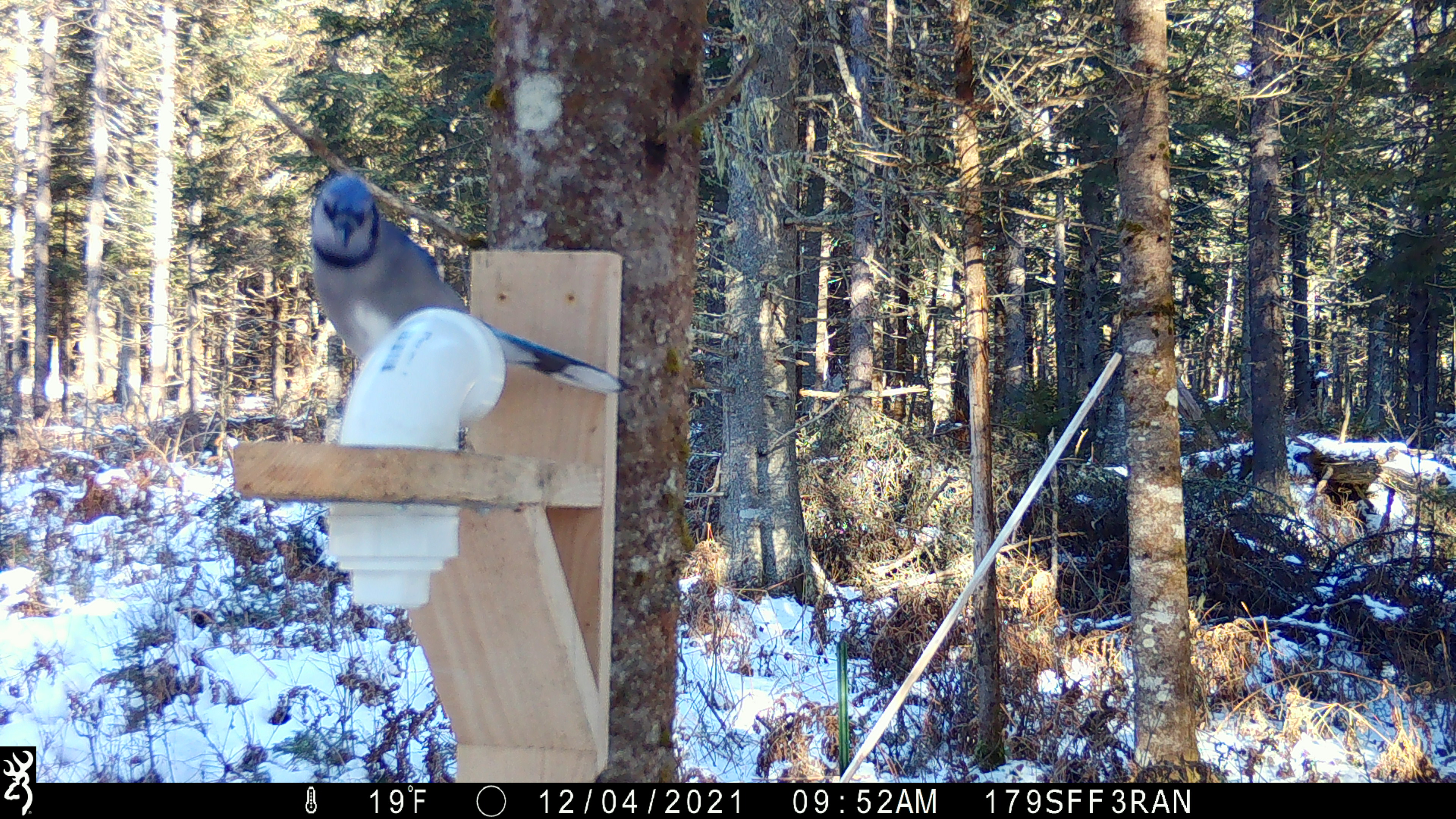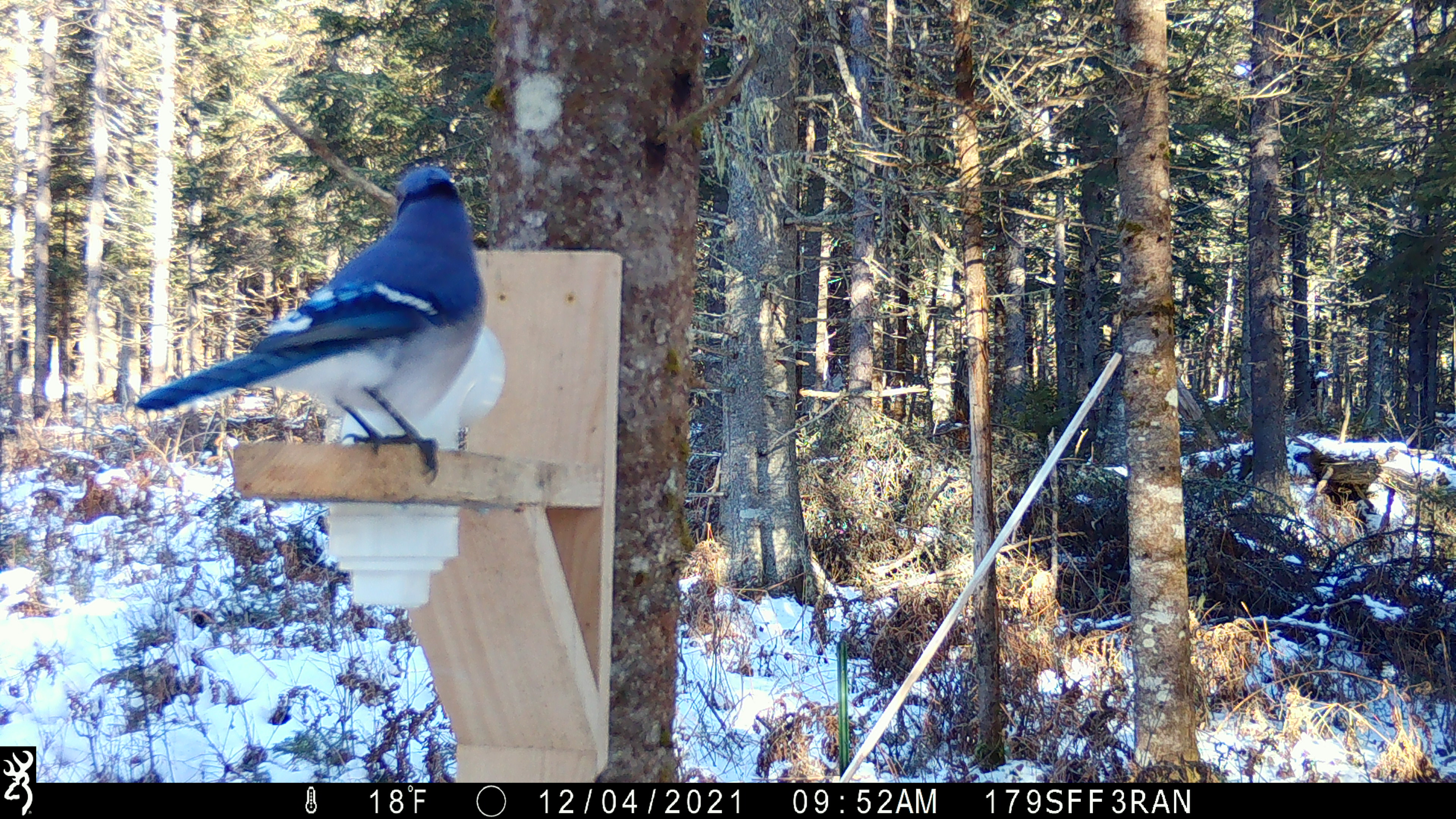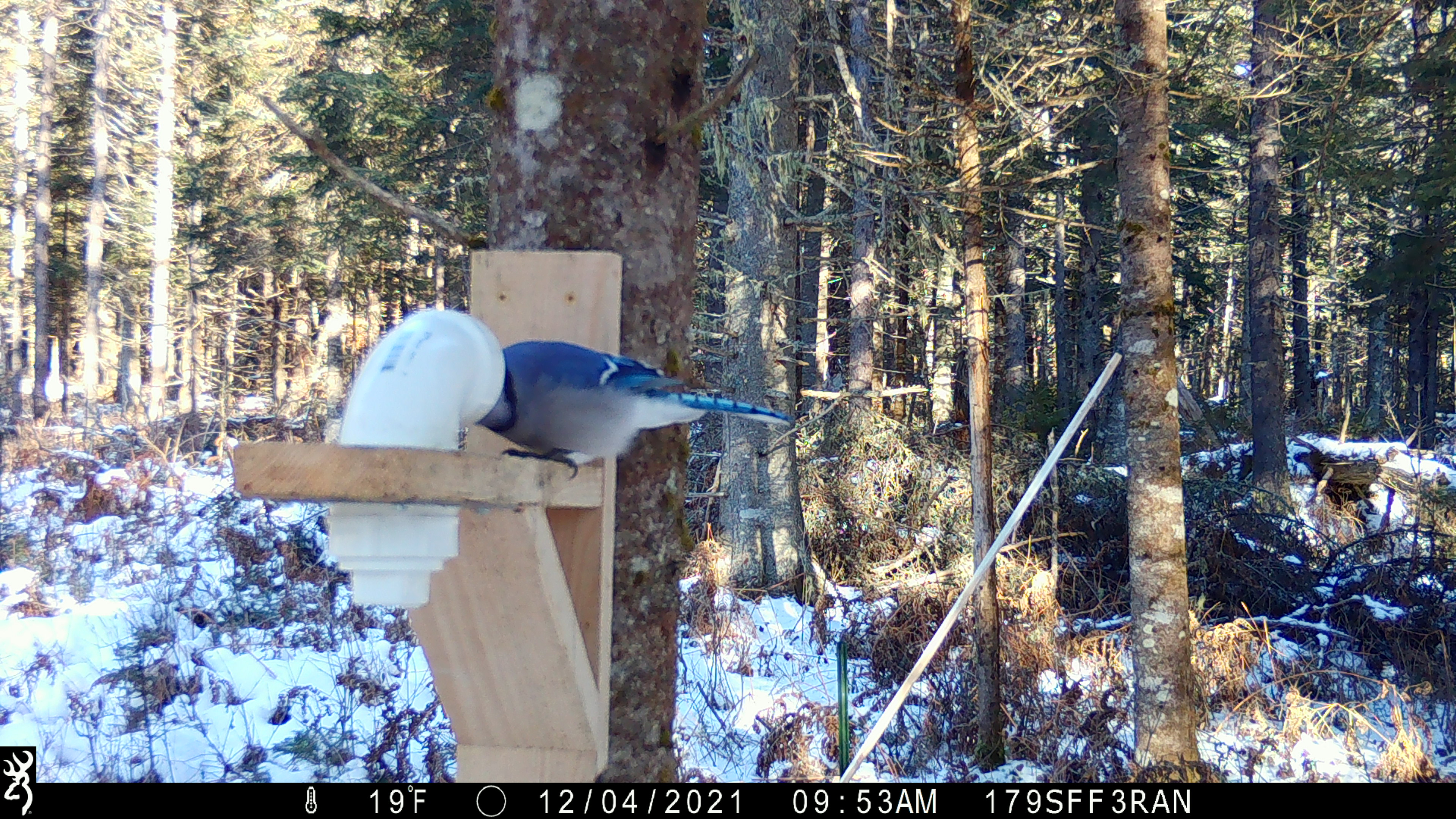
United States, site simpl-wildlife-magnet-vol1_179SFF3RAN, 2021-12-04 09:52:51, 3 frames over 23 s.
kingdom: Animalia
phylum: Chordata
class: Aves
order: Passeriformes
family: Corvidae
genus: Cyanocitta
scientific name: Cyanocitta cristata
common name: blue jay